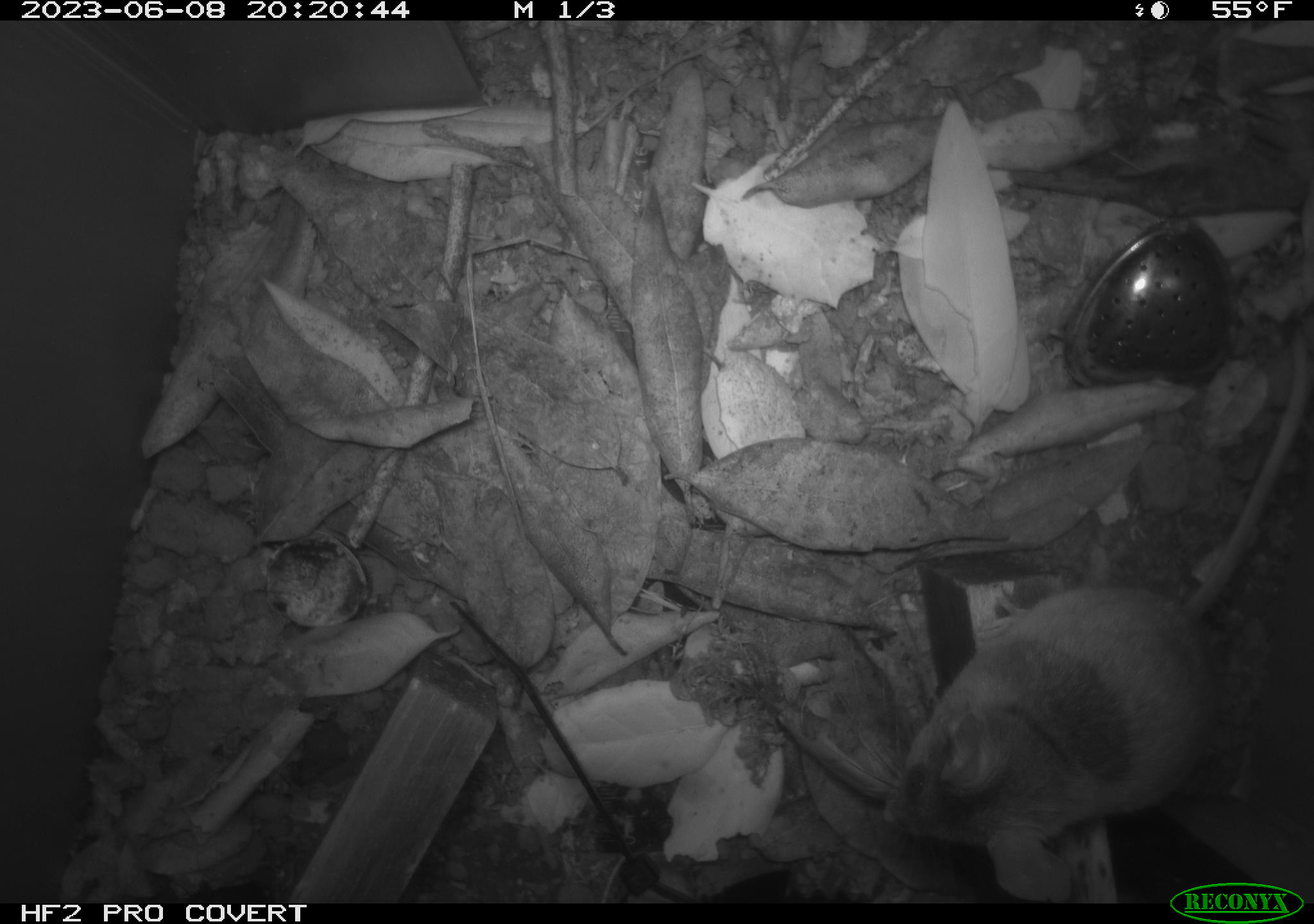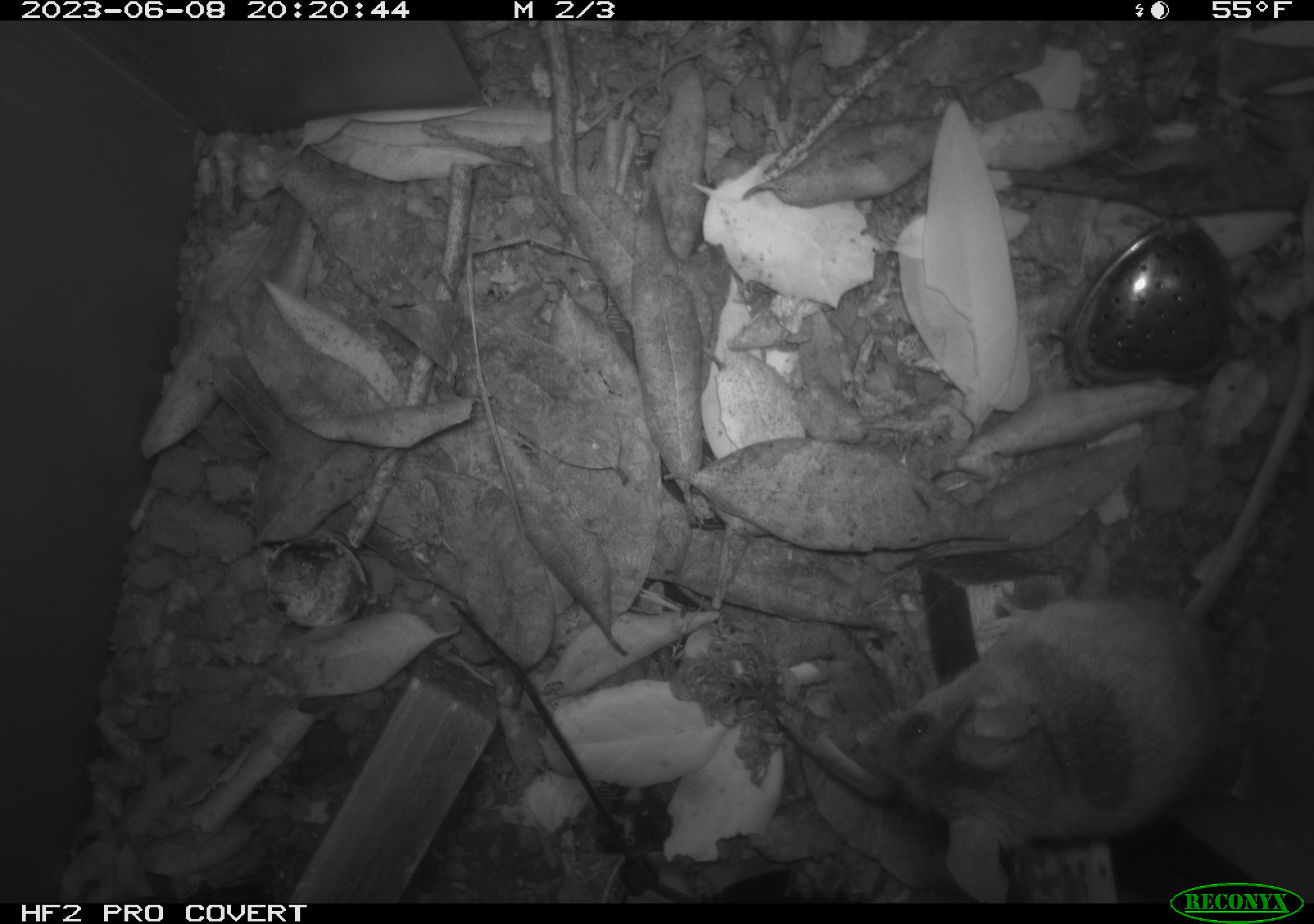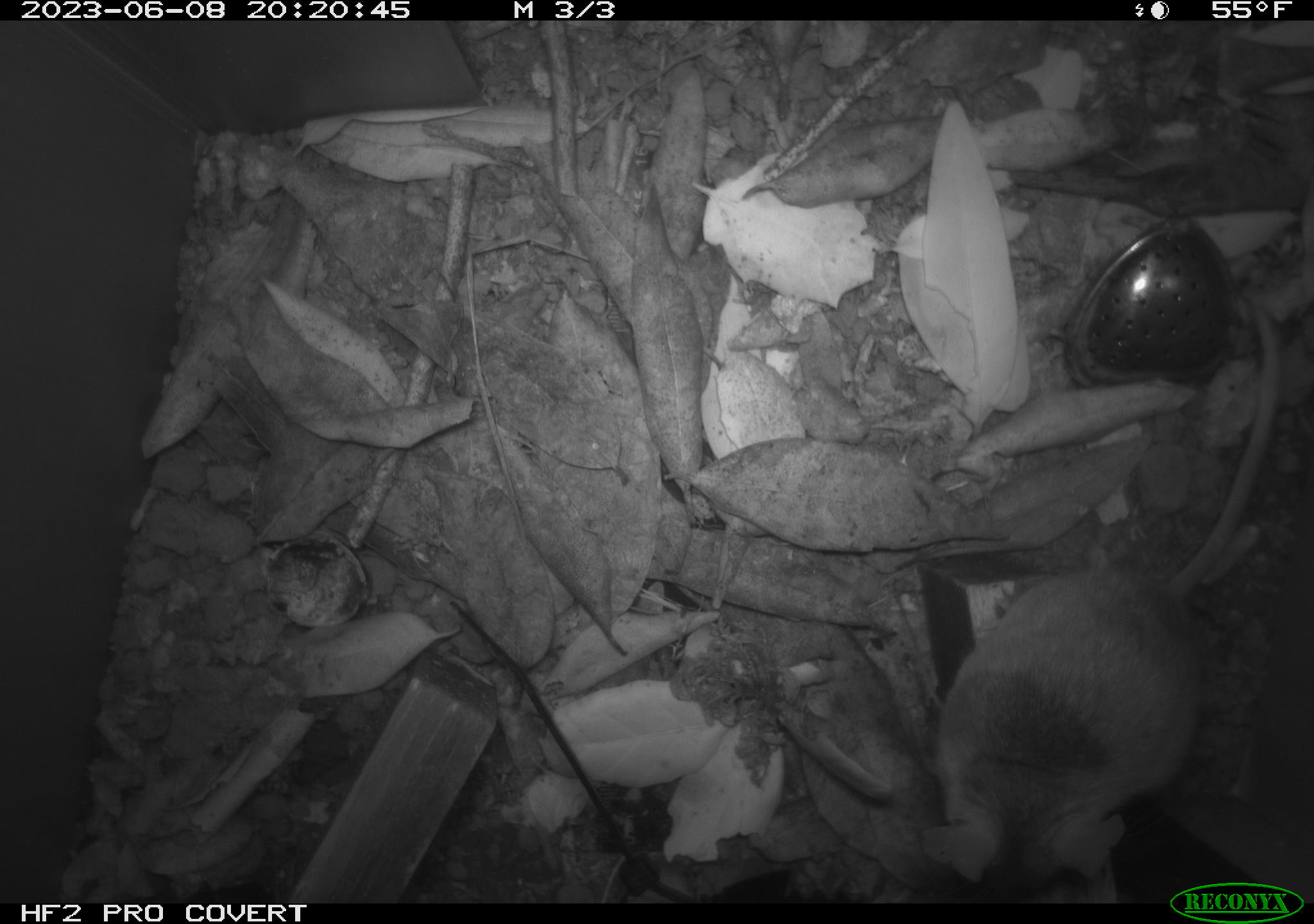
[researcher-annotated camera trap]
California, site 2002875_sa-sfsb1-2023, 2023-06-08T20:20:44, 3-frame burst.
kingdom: Animalia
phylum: Chordata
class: Mammalia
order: Rodentia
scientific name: Rodentia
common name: mouse species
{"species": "mouse species (Rodentia)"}